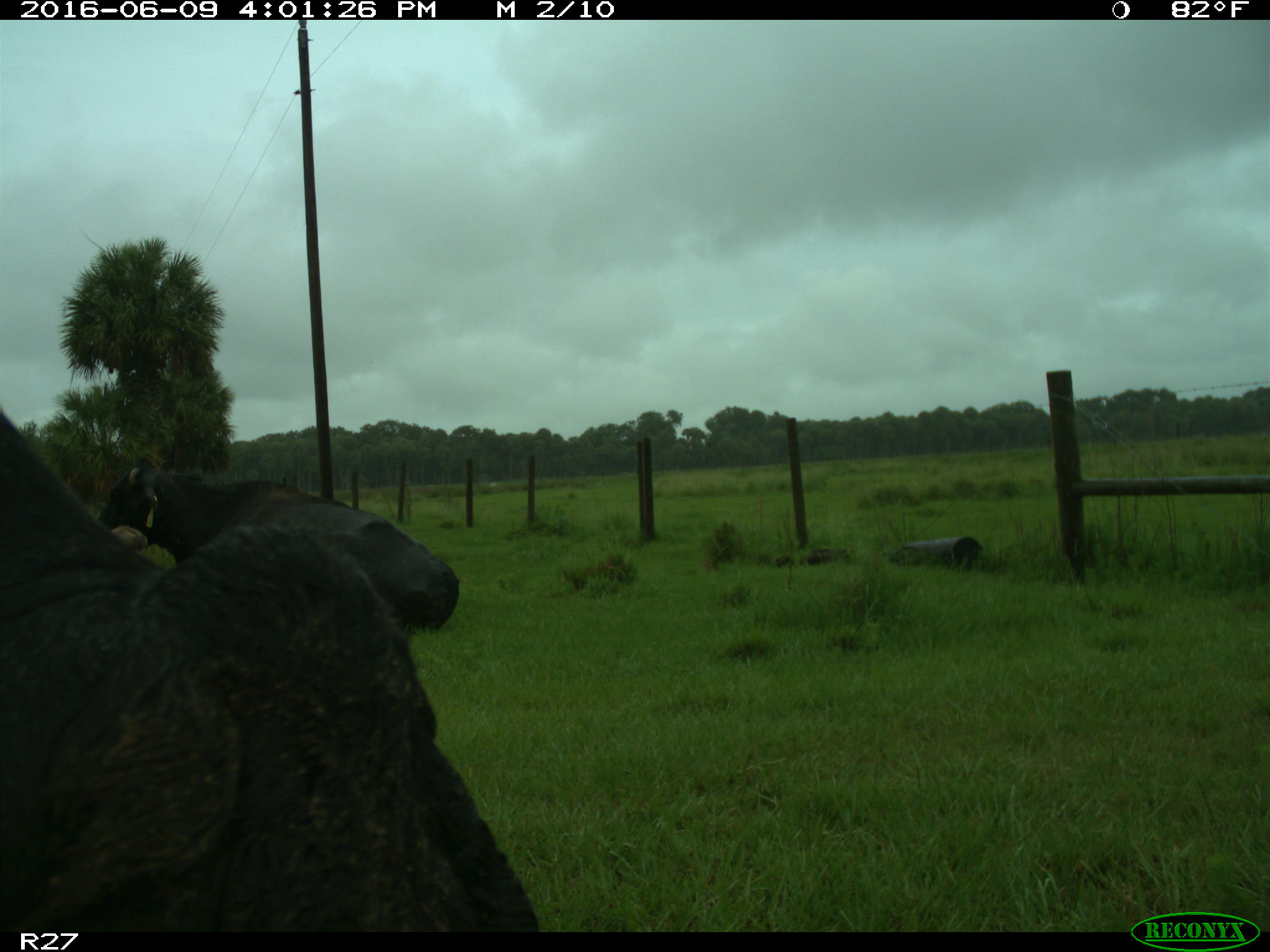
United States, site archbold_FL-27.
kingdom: Animalia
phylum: Chordata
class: Mammalia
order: Artiodactyla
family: Bovidae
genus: Bos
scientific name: Bos taurus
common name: domestic cow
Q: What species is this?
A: Bos taurus (domestic cow).